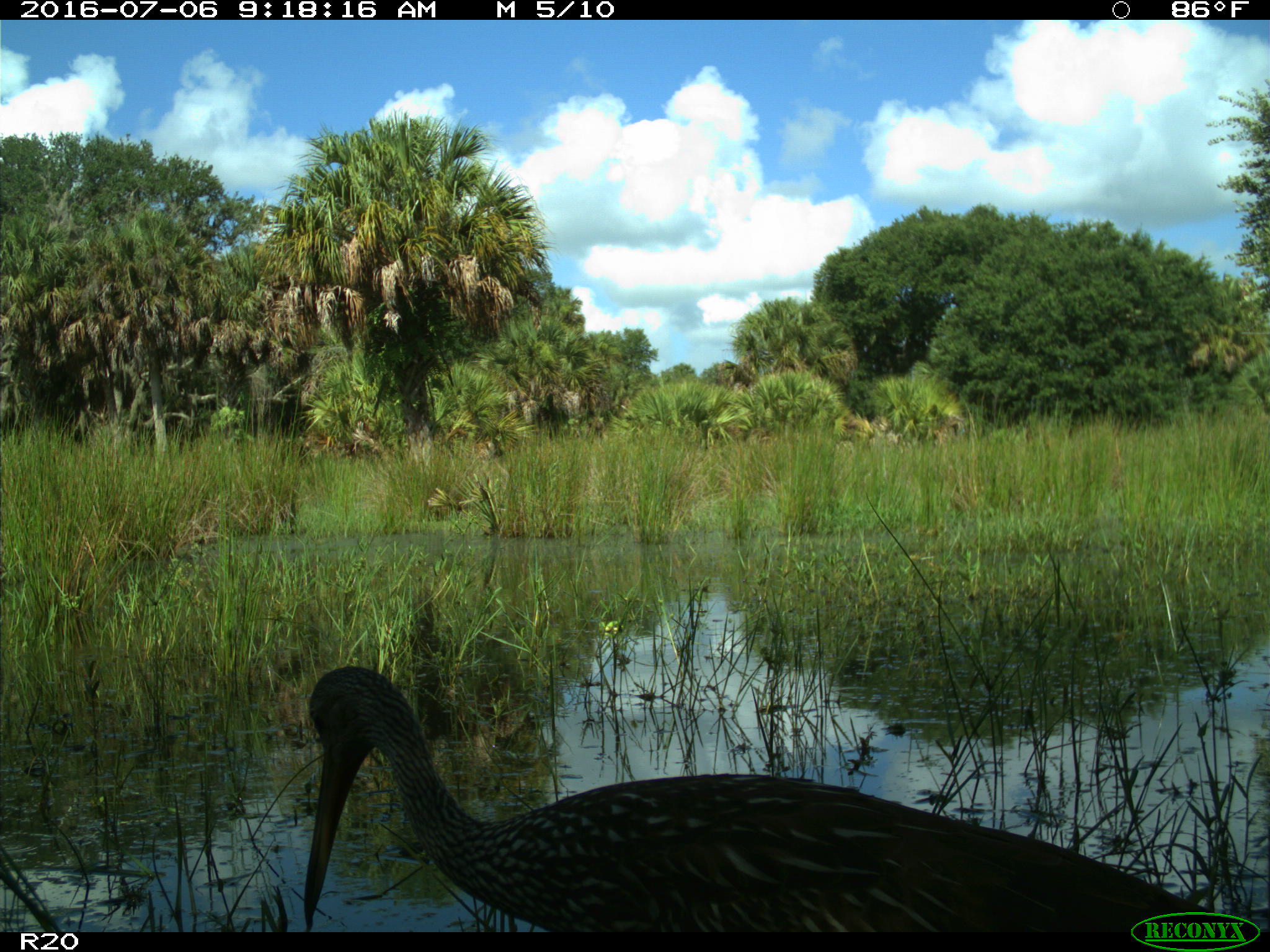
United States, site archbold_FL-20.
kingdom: Animalia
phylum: Chordata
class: Aves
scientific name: Aves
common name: birds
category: unidentified bird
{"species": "unidentified bird (birds) (Aves)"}